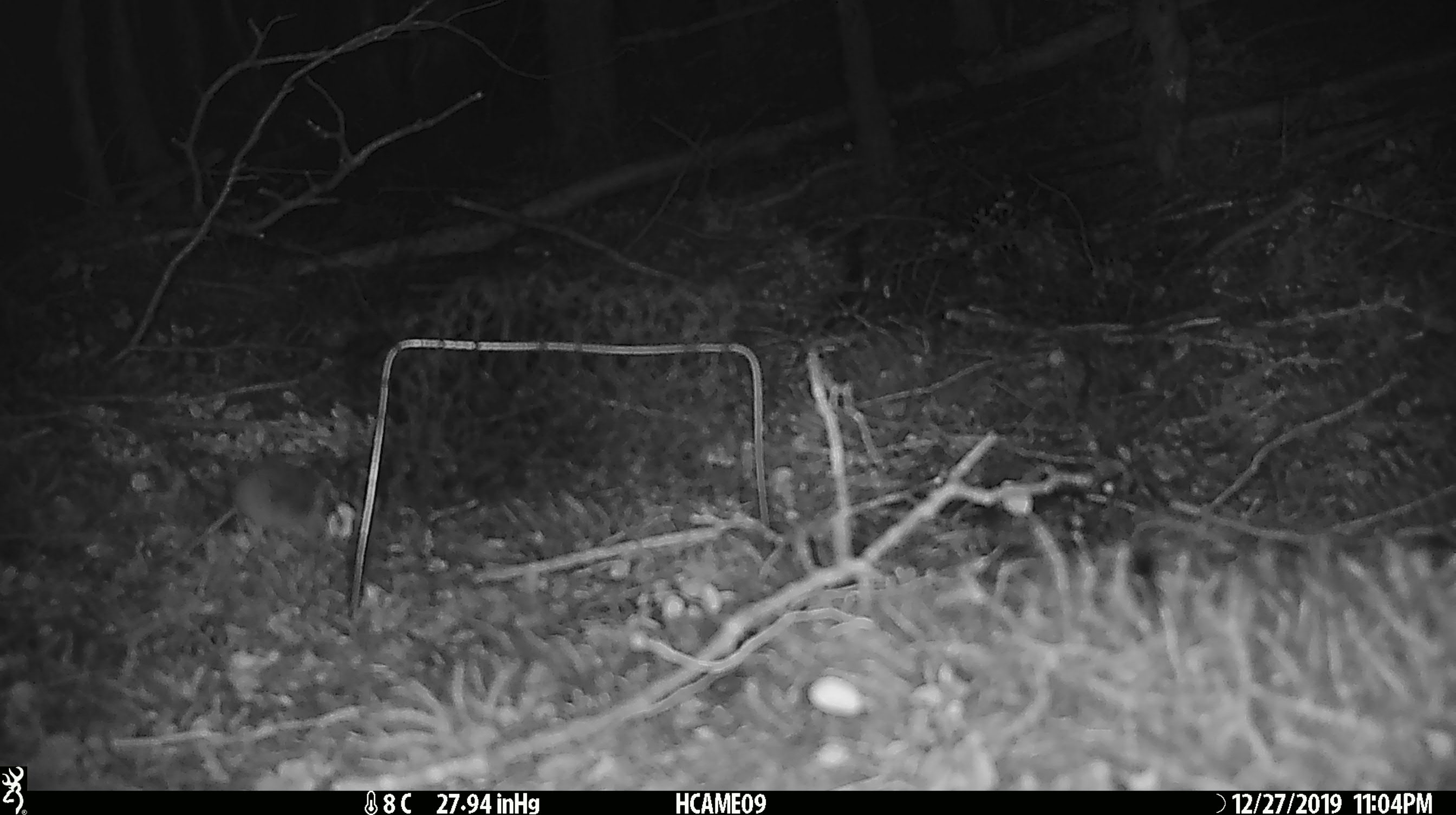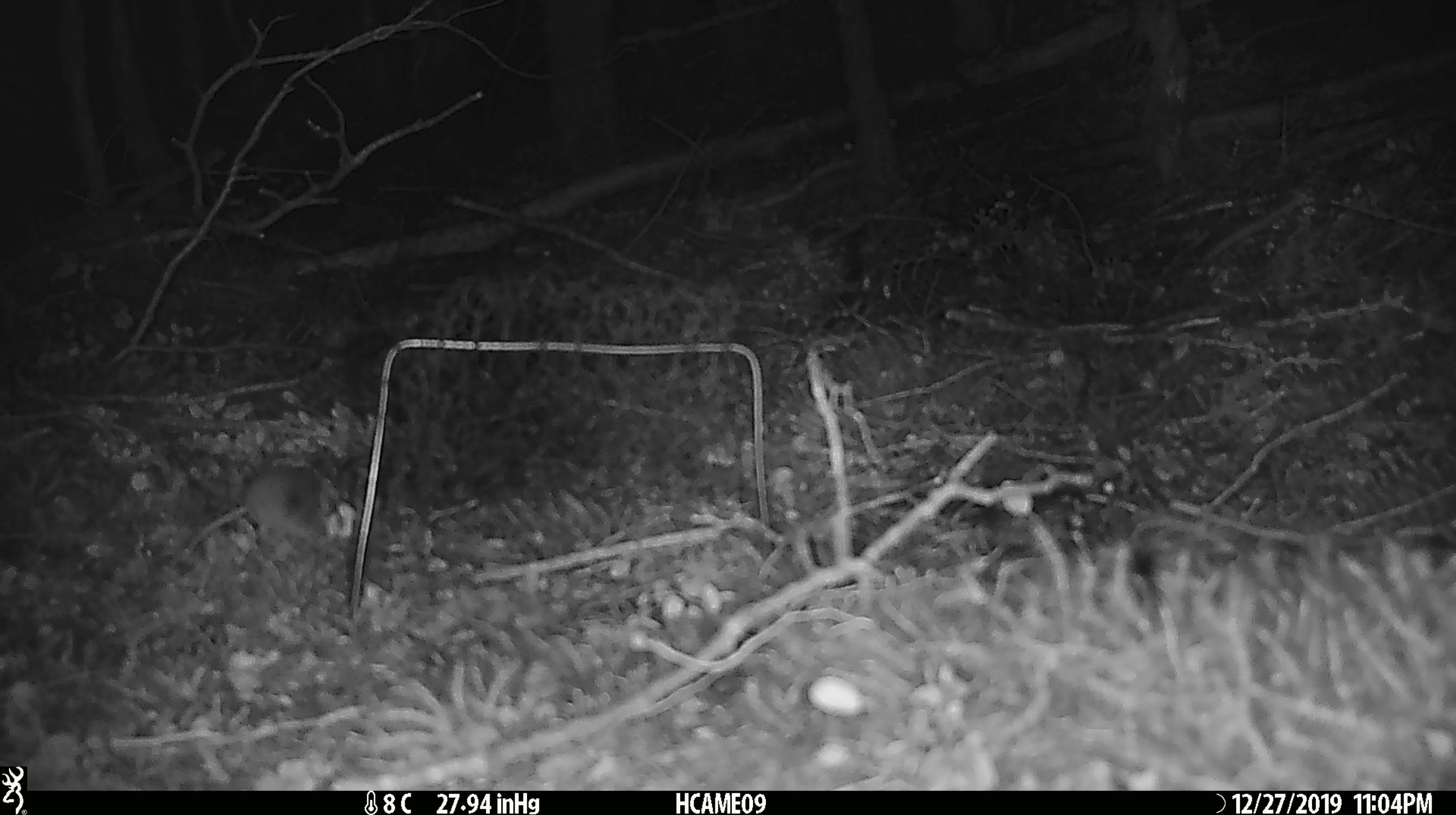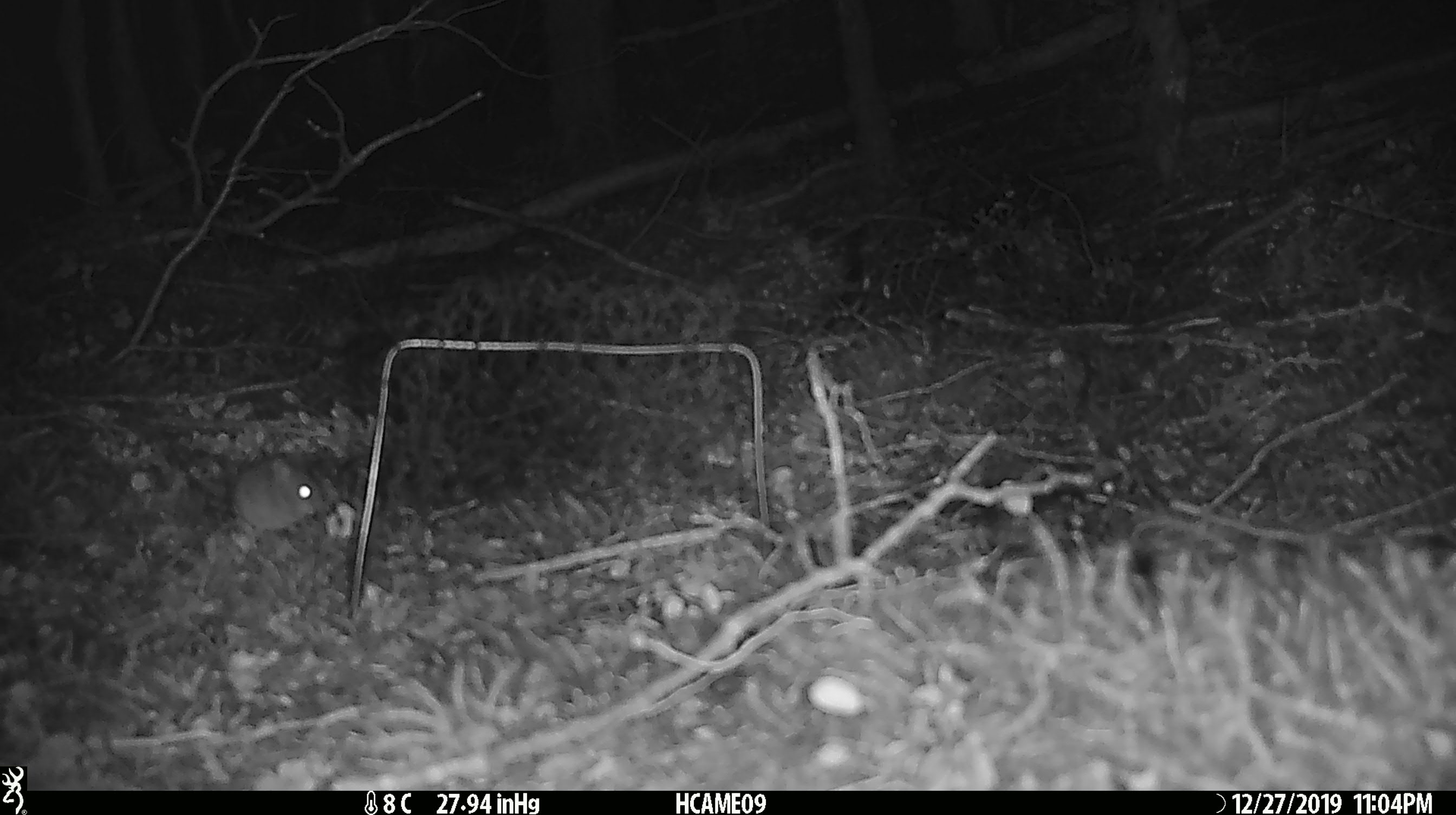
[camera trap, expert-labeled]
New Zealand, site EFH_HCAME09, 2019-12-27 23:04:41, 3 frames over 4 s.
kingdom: Animalia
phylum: Chordata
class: Mammalia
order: Rodentia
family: Muridae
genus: Mus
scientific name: Mus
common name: mouse